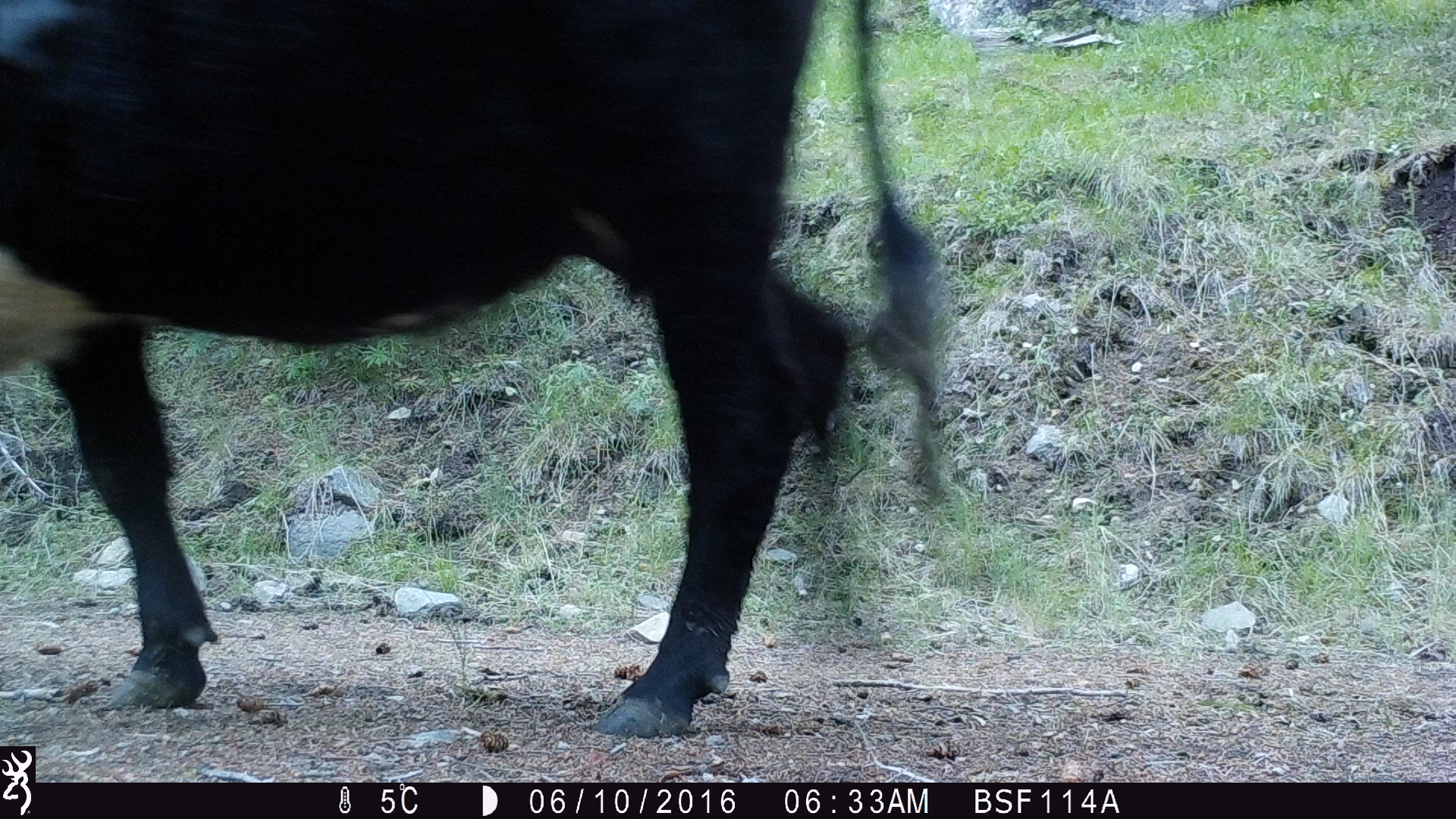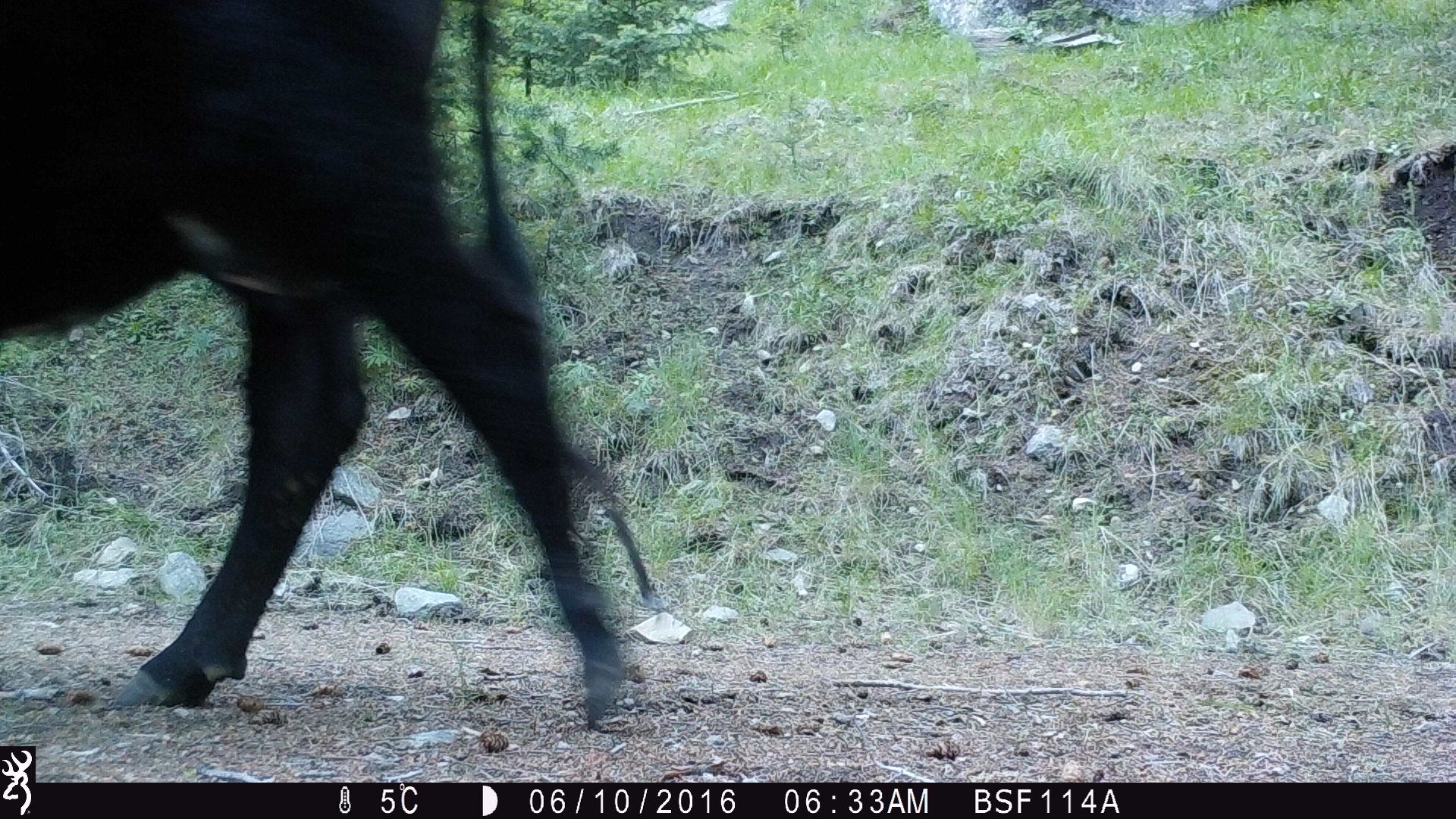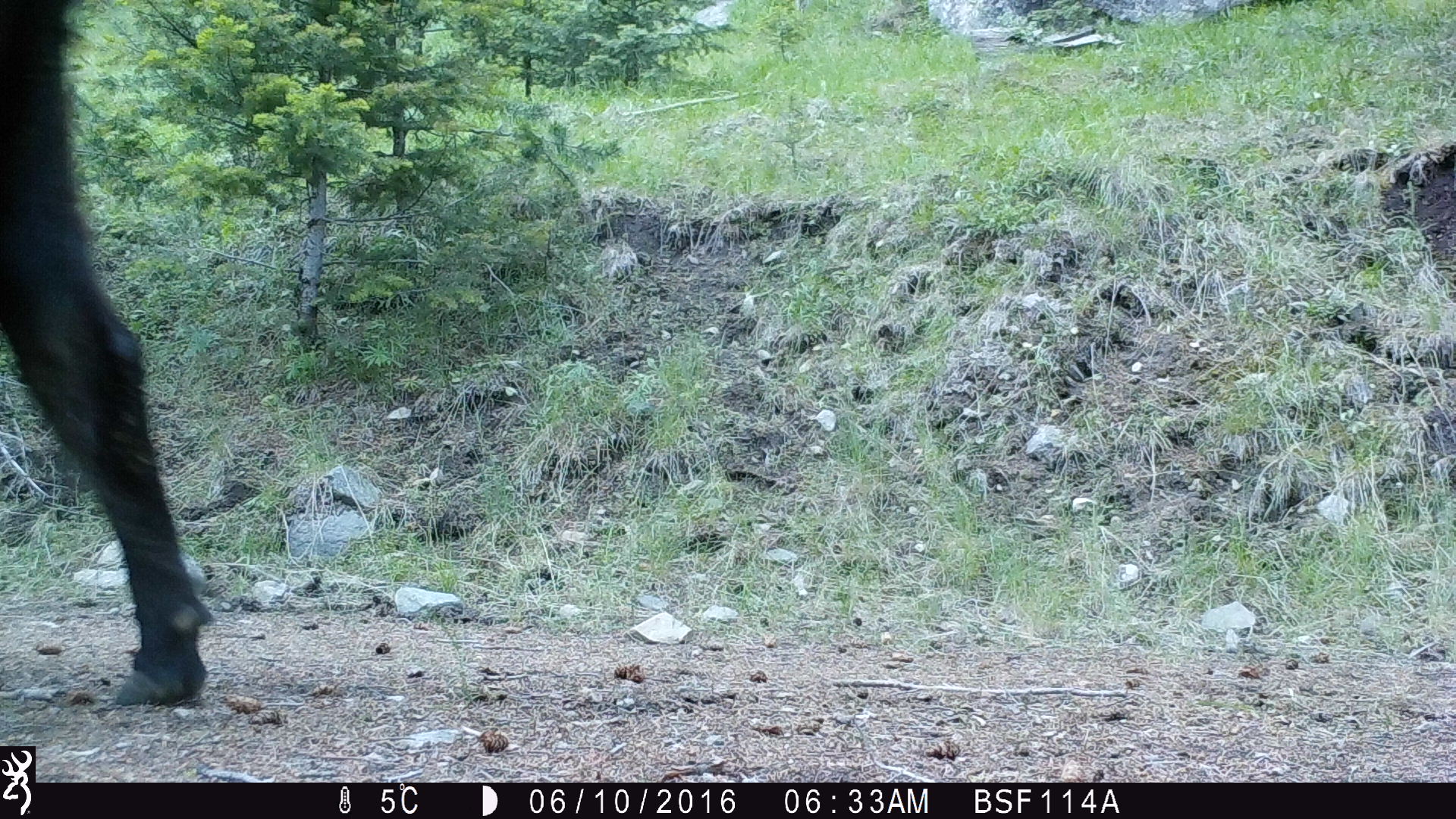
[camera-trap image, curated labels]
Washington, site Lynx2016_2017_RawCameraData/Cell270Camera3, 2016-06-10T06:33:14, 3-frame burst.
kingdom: Animalia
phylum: Chordata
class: Mammalia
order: Artiodactyla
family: Bovidae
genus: Bos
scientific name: Bos taurus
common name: domestic cattle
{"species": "domestic cattle (Bos taurus)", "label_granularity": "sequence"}